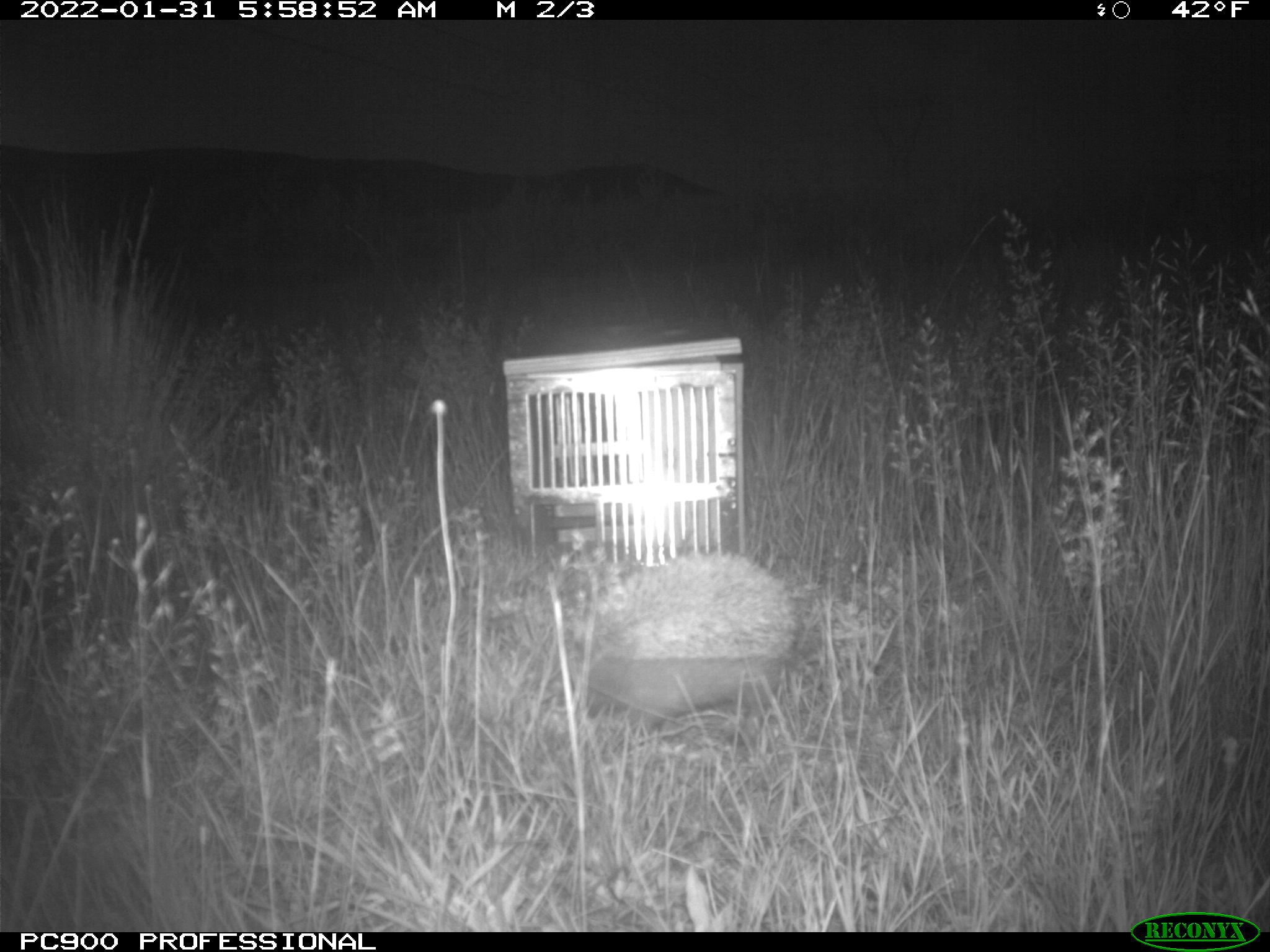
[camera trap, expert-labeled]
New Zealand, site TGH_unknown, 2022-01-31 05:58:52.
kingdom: Animalia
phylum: Chordata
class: Mammalia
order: Eulipotyphla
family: Erinaceidae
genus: Erinaceus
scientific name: Erinaceus europaeus europaeus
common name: european hedgehog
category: hedgehog